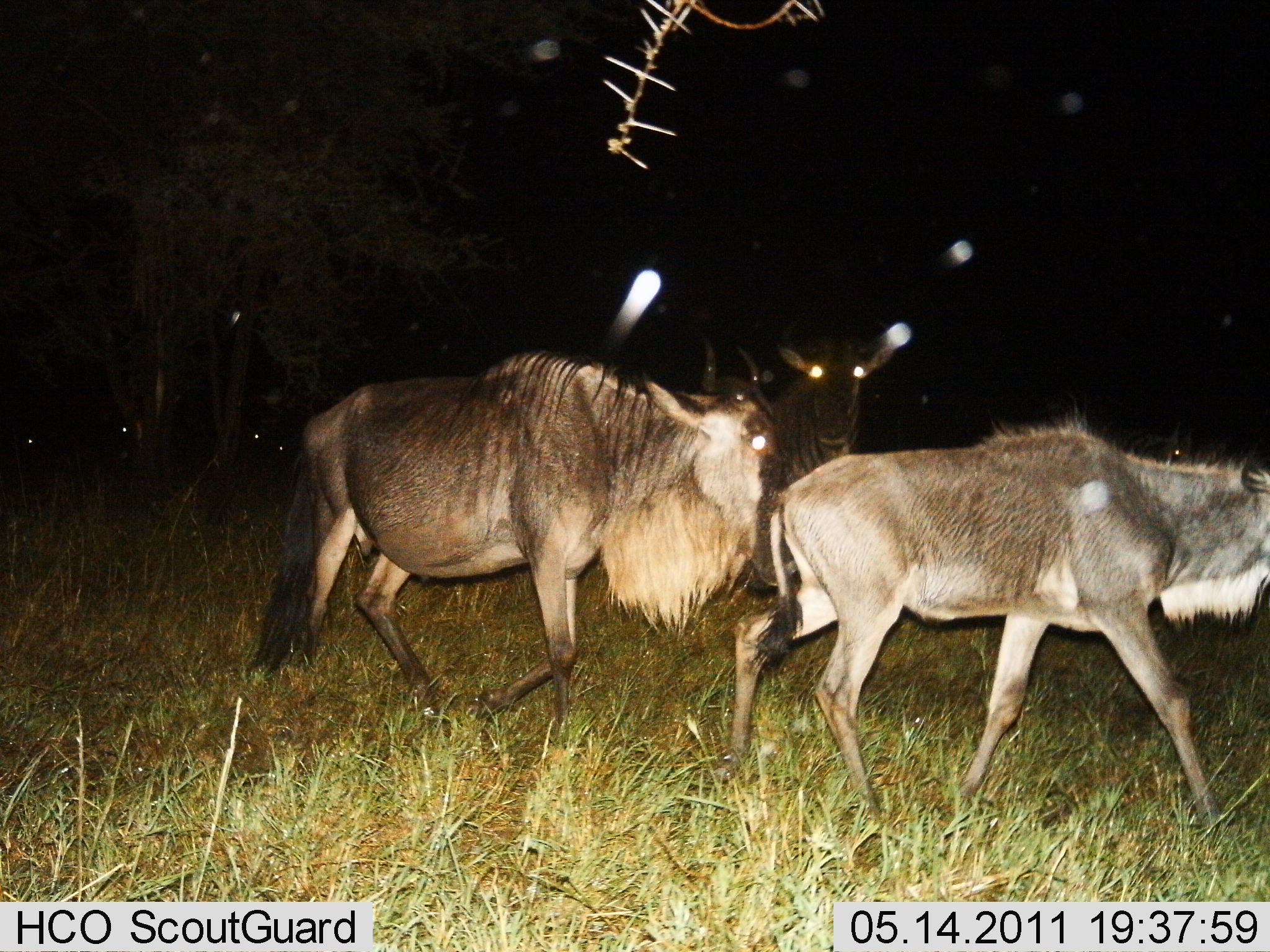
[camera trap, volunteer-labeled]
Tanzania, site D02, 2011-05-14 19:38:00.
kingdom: Animalia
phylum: Chordata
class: Mammalia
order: Artiodactyla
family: Bovidae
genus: Connochaetes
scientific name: Connochaetes taurinus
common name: blue wildebeest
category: wildebeest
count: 3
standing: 0%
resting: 0%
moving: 100%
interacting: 0%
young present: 9%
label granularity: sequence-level